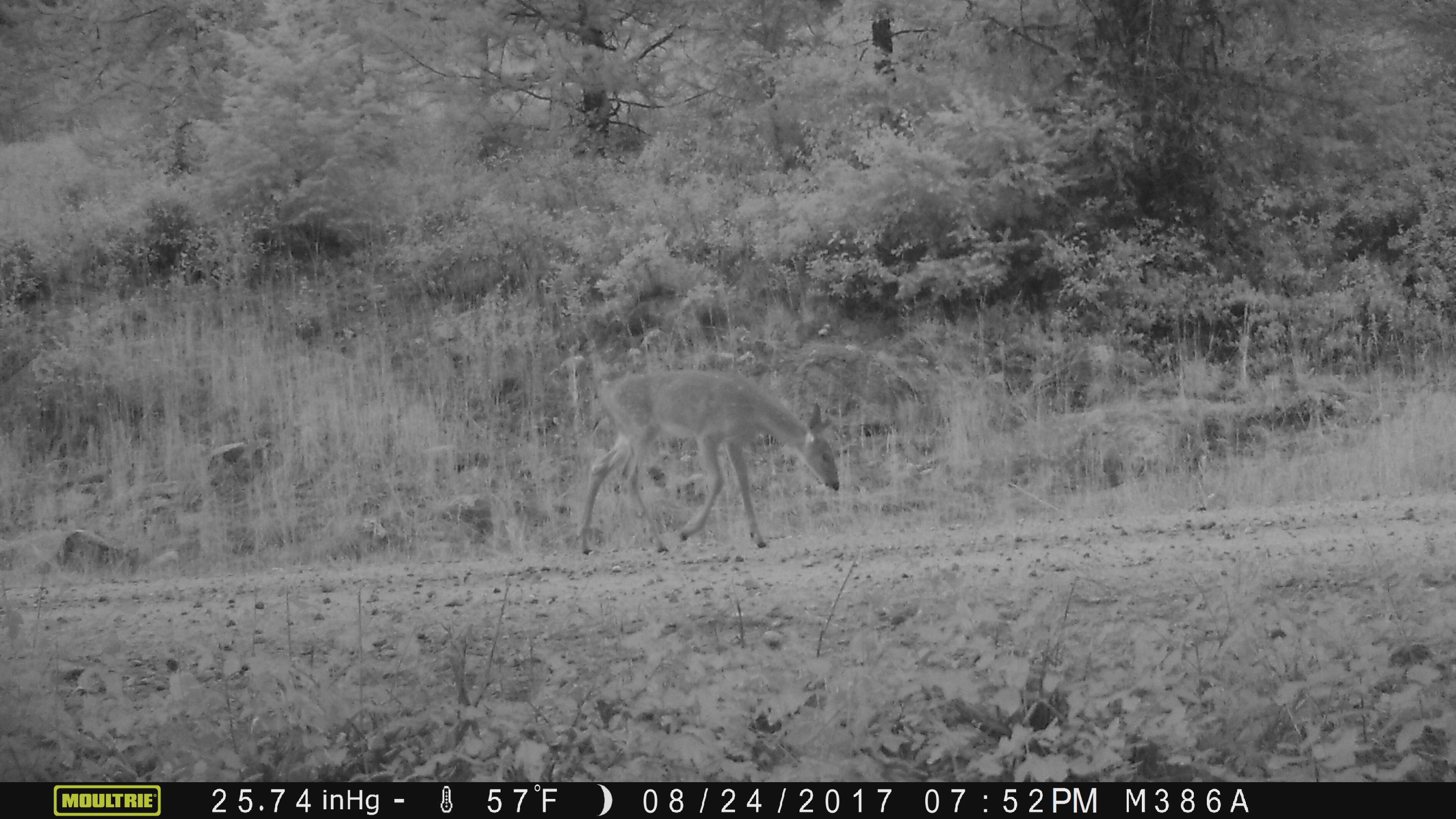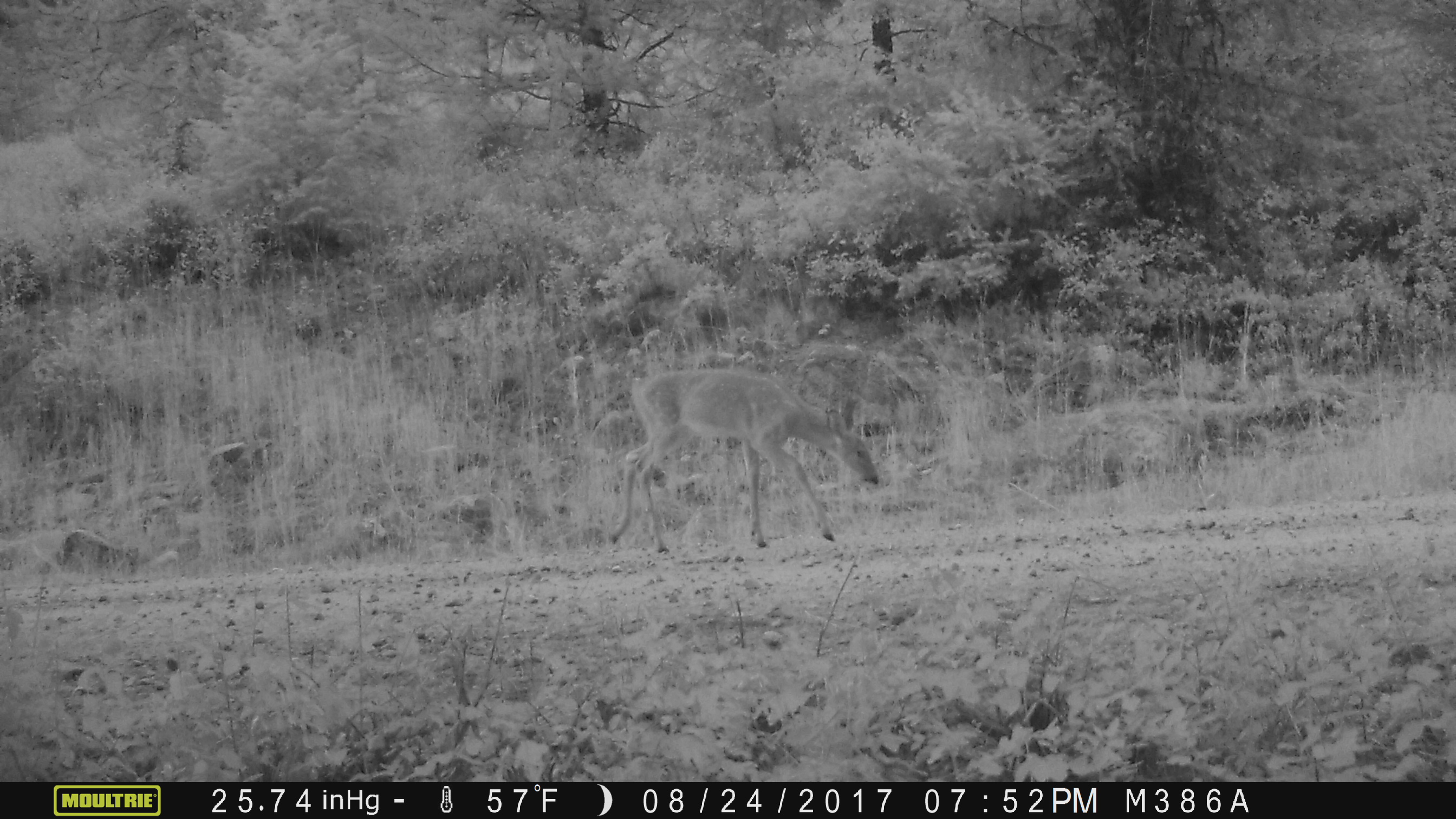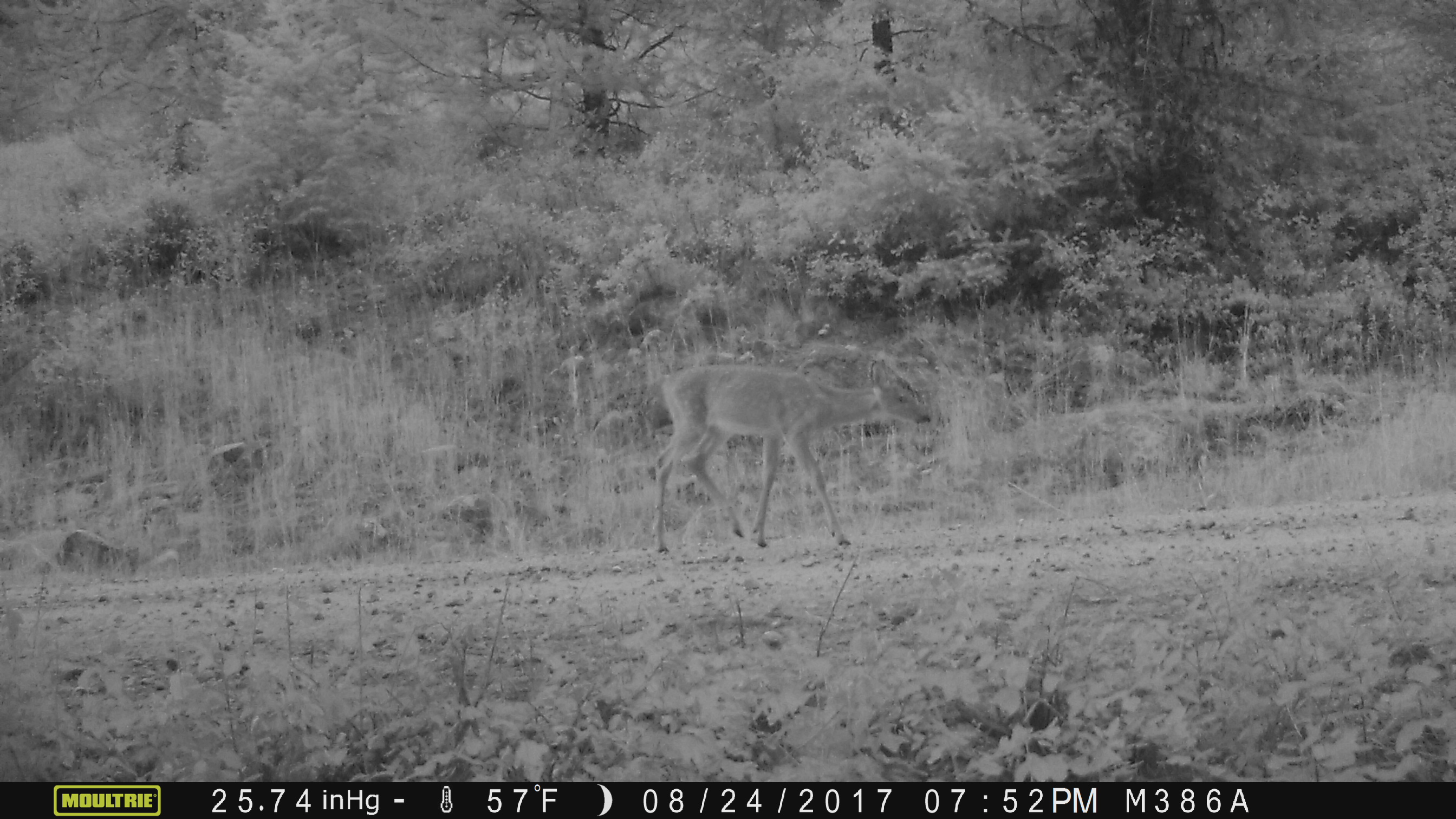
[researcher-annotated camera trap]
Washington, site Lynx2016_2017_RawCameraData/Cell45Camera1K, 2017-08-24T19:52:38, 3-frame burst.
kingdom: Animalia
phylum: Chordata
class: Mammalia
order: Artiodactyla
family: Cervidae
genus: Odocoileus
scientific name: Odocoileus virginianus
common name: white-tailed deer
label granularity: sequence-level